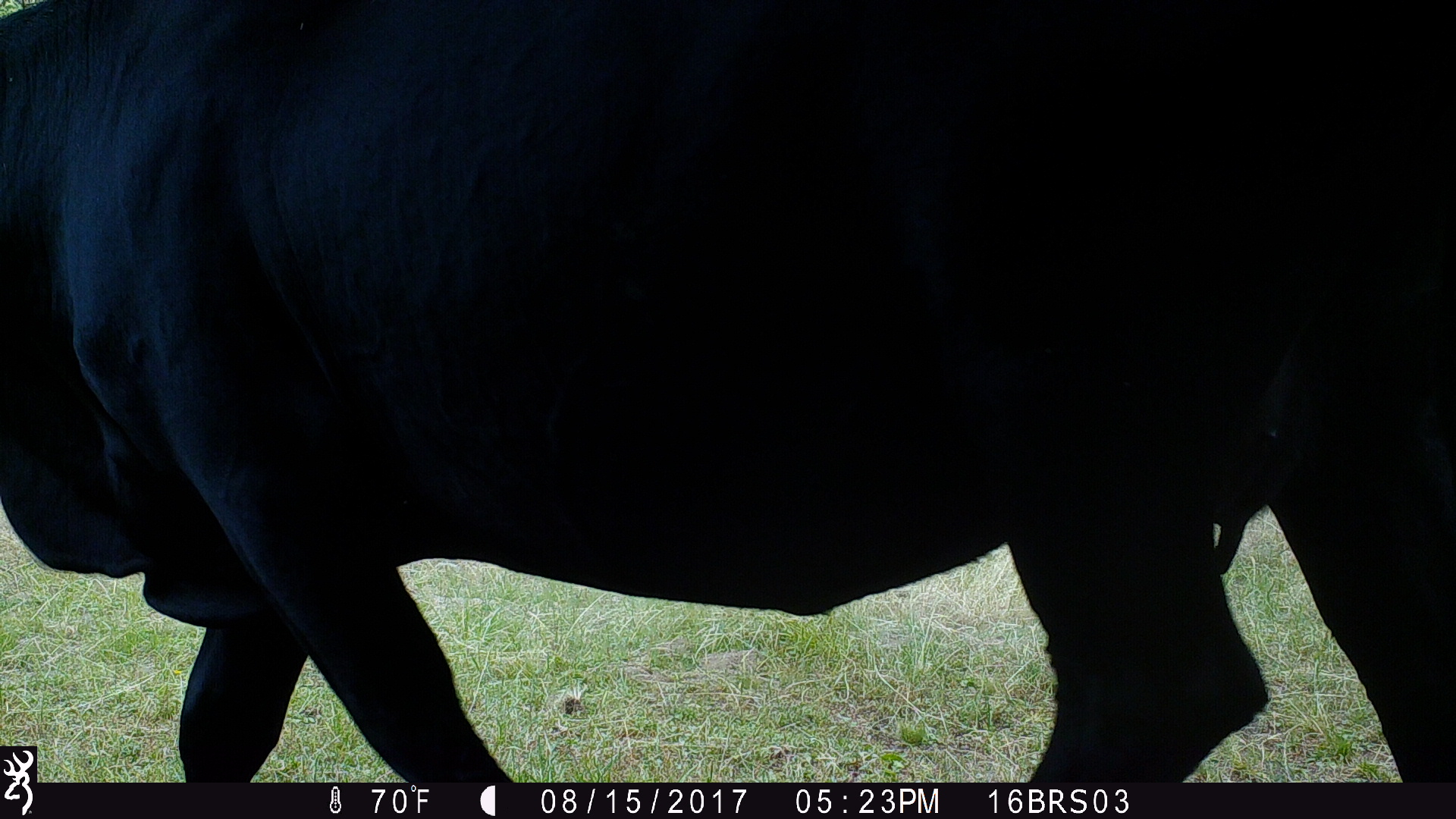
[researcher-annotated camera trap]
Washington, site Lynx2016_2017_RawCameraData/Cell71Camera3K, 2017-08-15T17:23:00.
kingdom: Animalia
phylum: Chordata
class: Mammalia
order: Artiodactyla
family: Bovidae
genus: Bos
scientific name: Bos taurus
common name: domestic cattle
Domestic cattle (Bos taurus). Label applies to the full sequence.